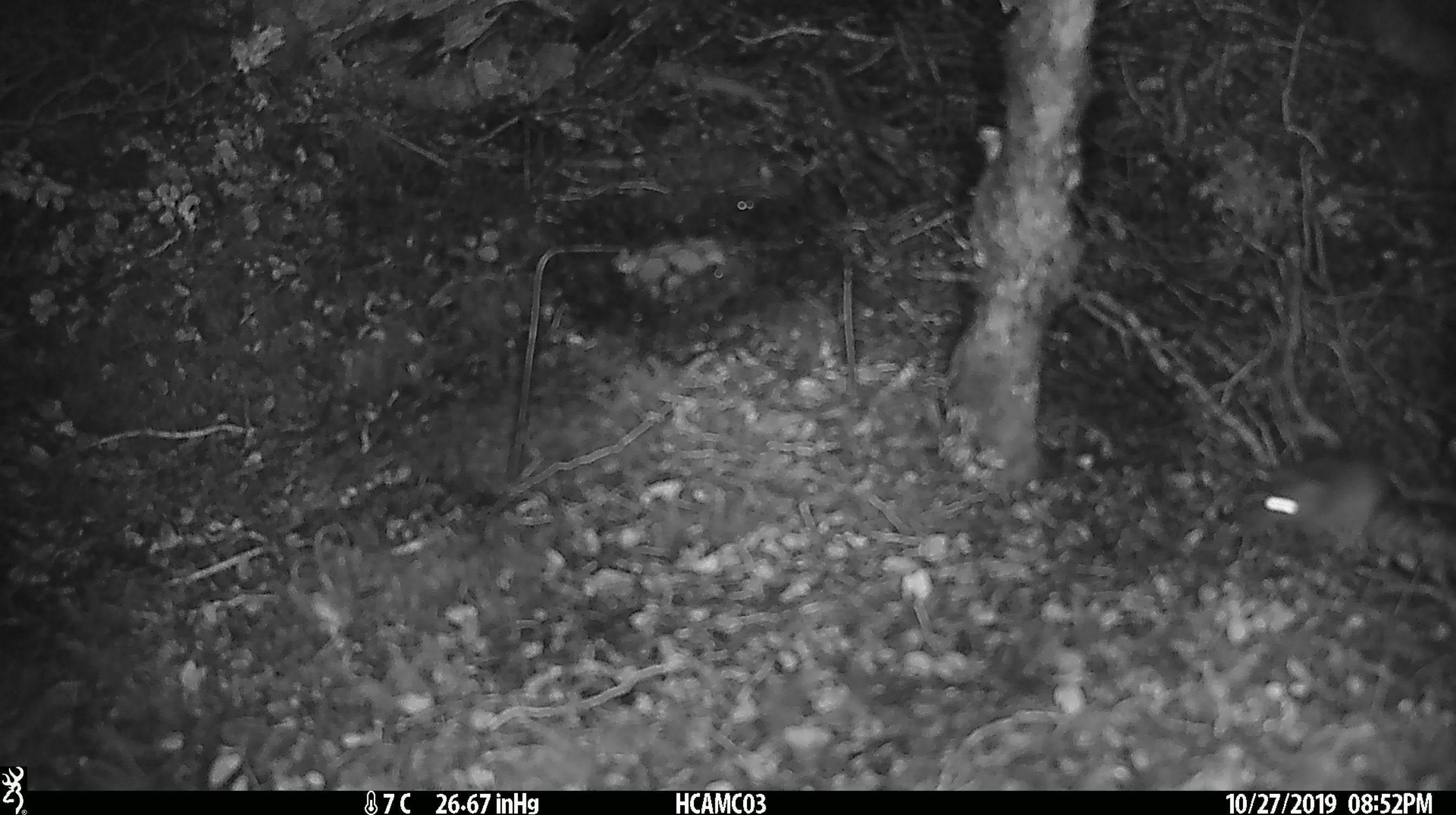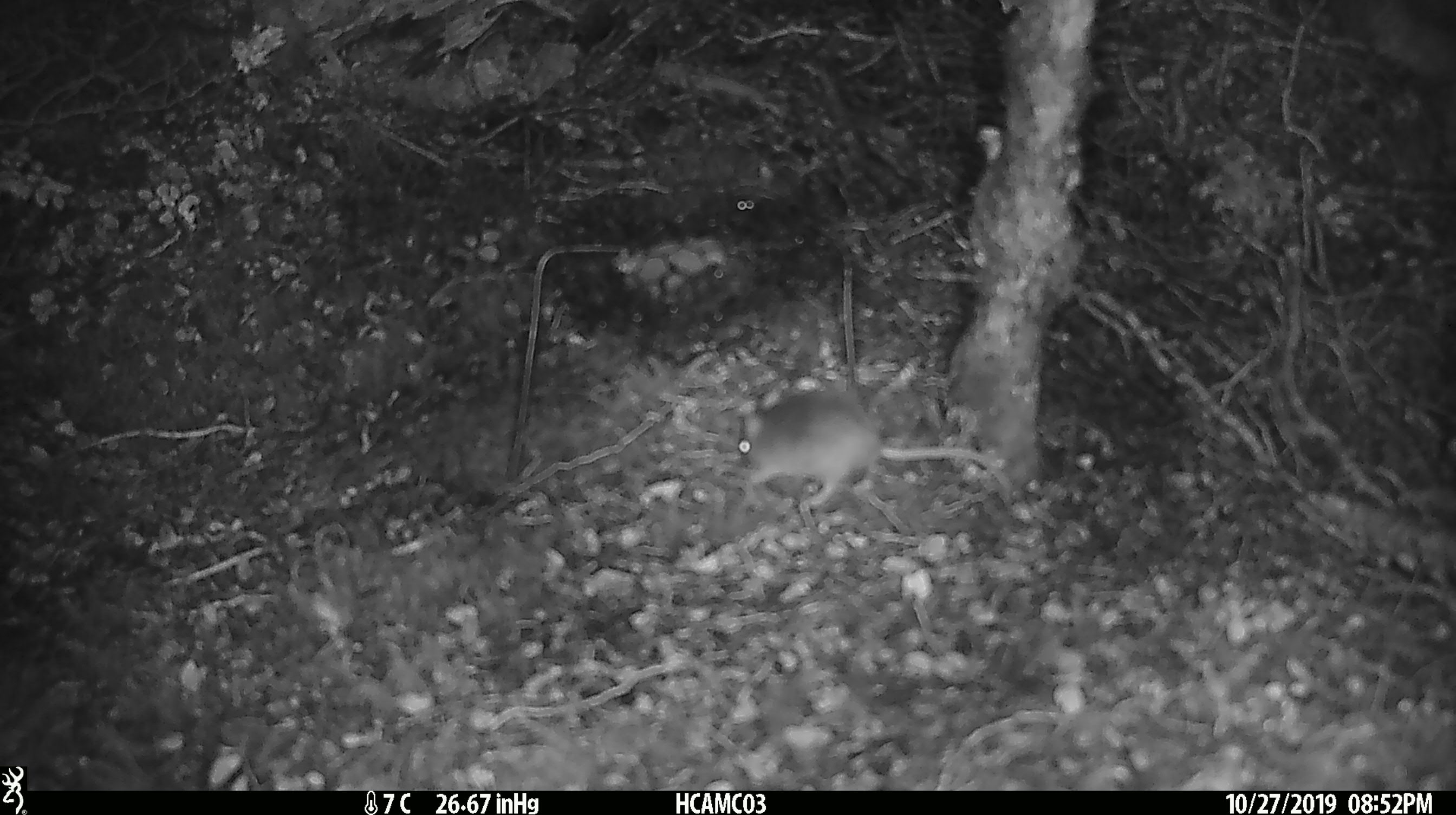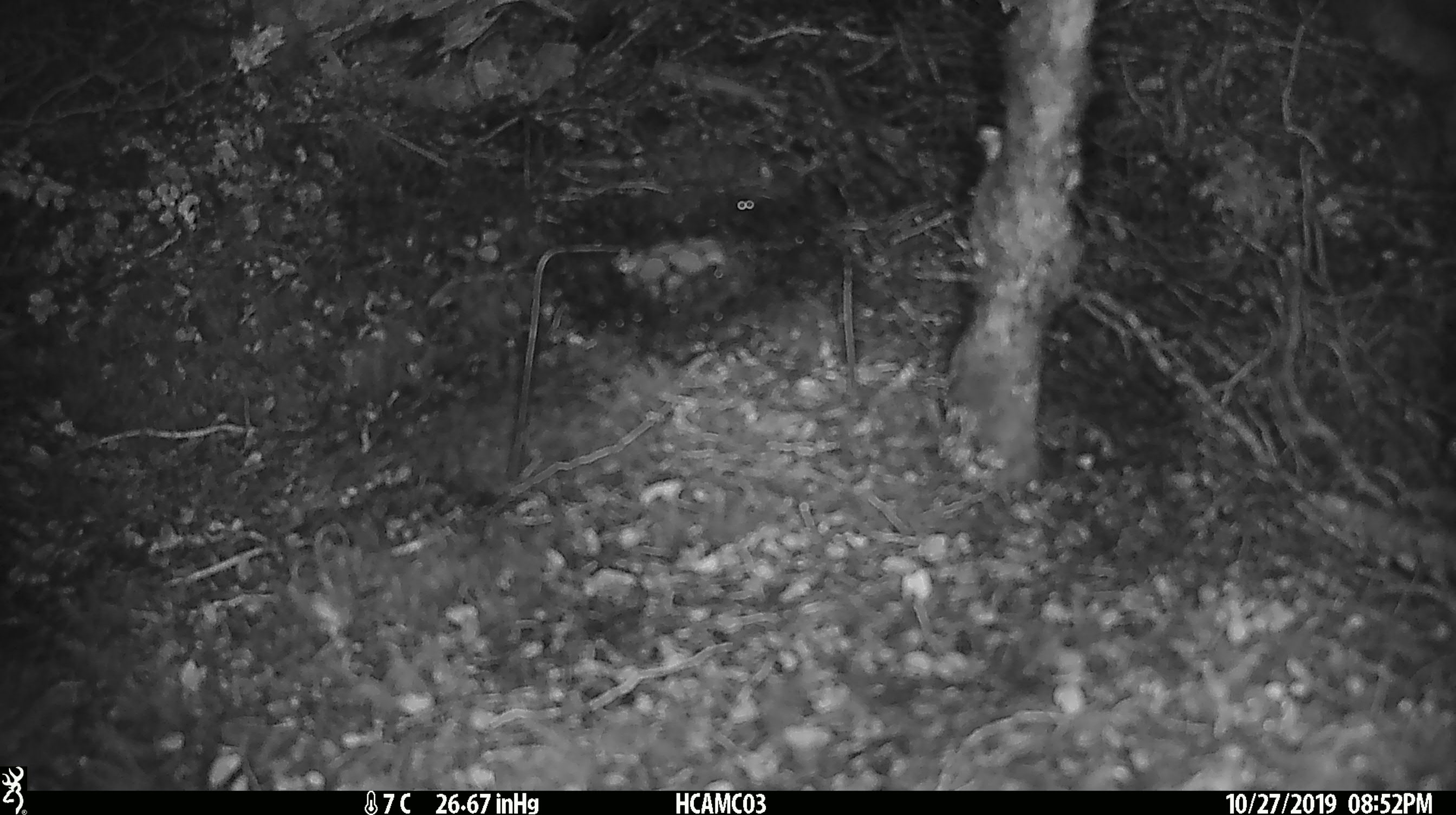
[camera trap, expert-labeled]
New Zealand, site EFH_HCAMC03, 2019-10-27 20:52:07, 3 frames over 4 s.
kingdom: Animalia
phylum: Chordata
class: Mammalia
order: Rodentia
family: Muridae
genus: Mus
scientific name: Mus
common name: mouse